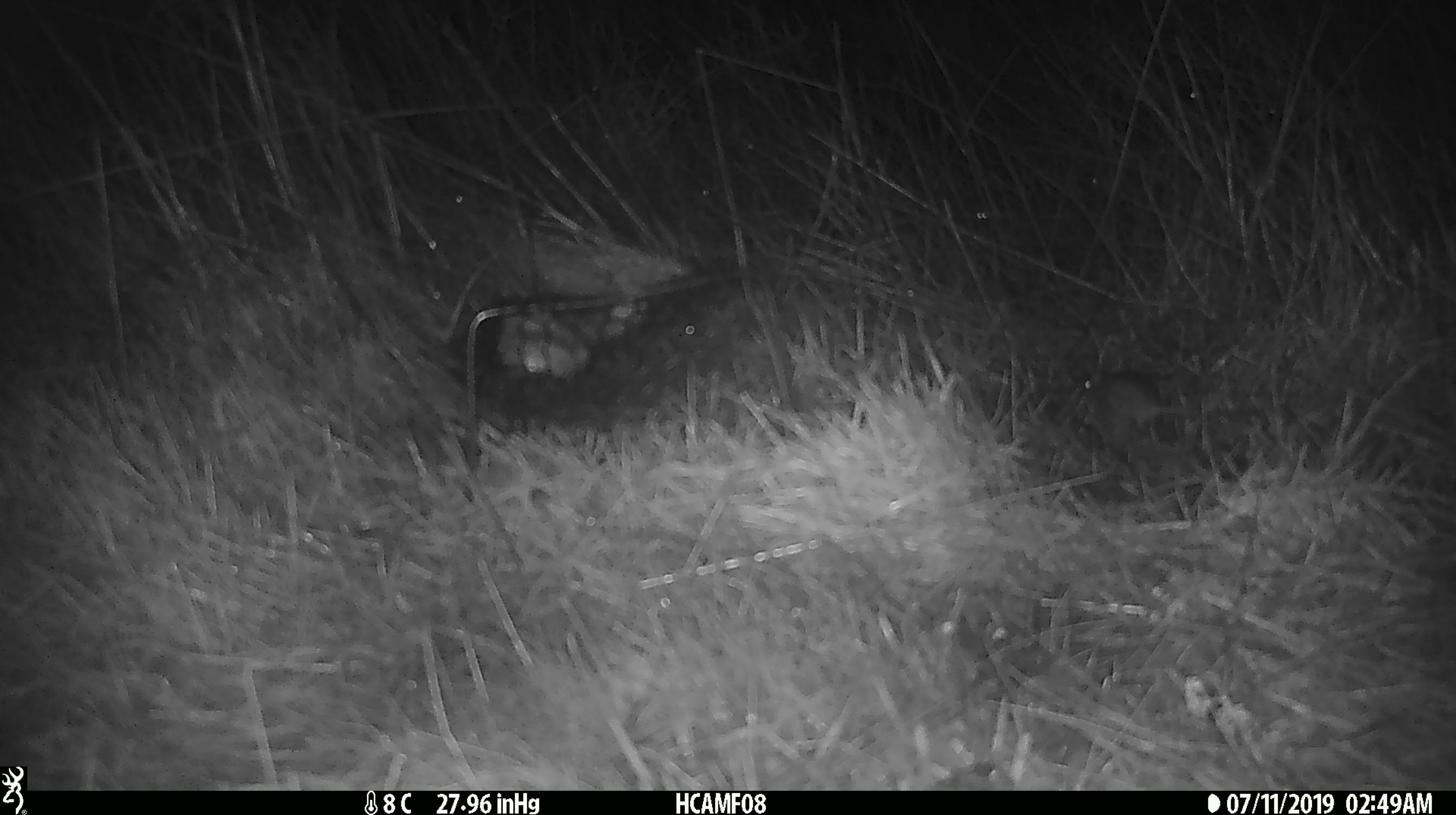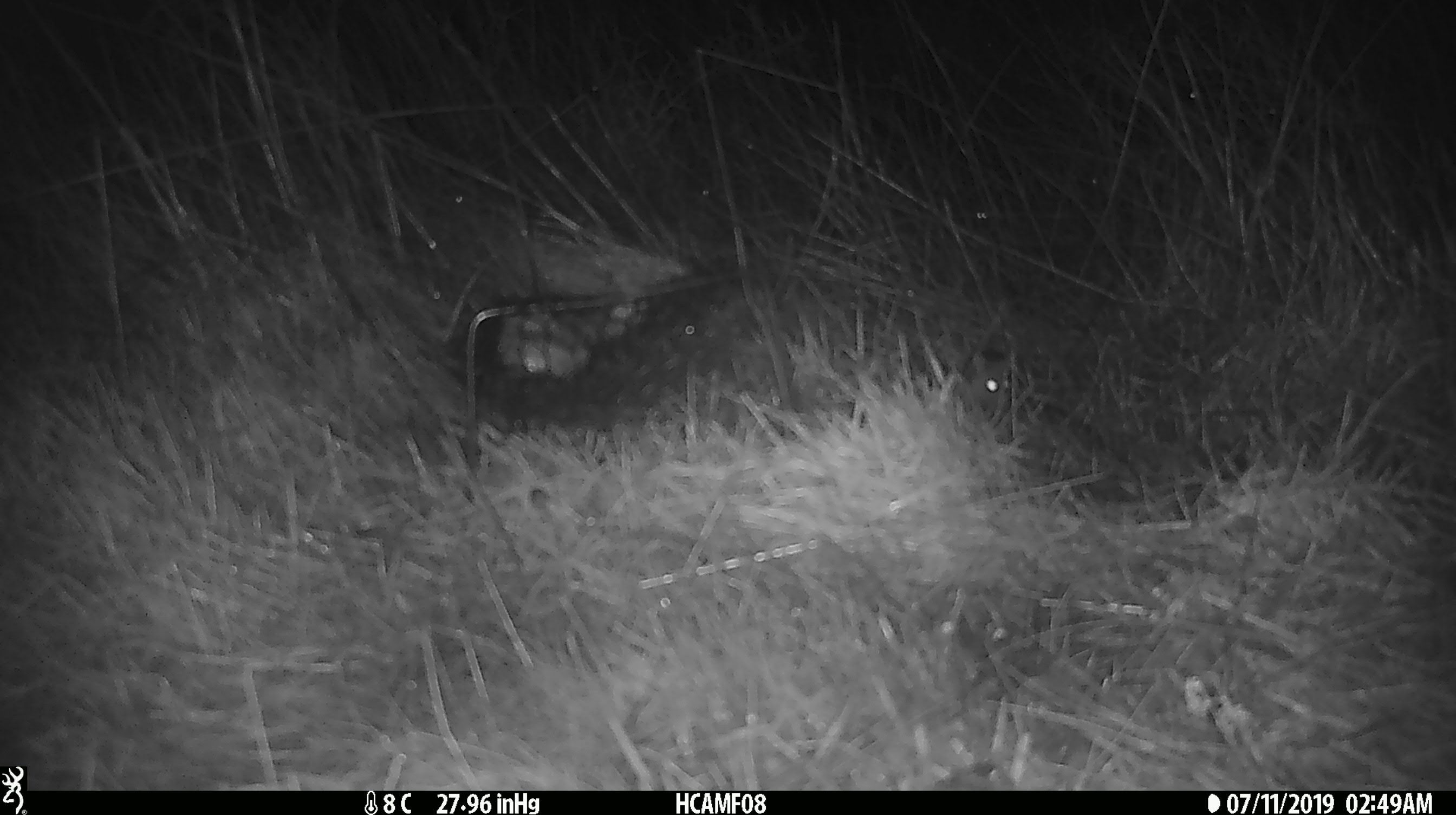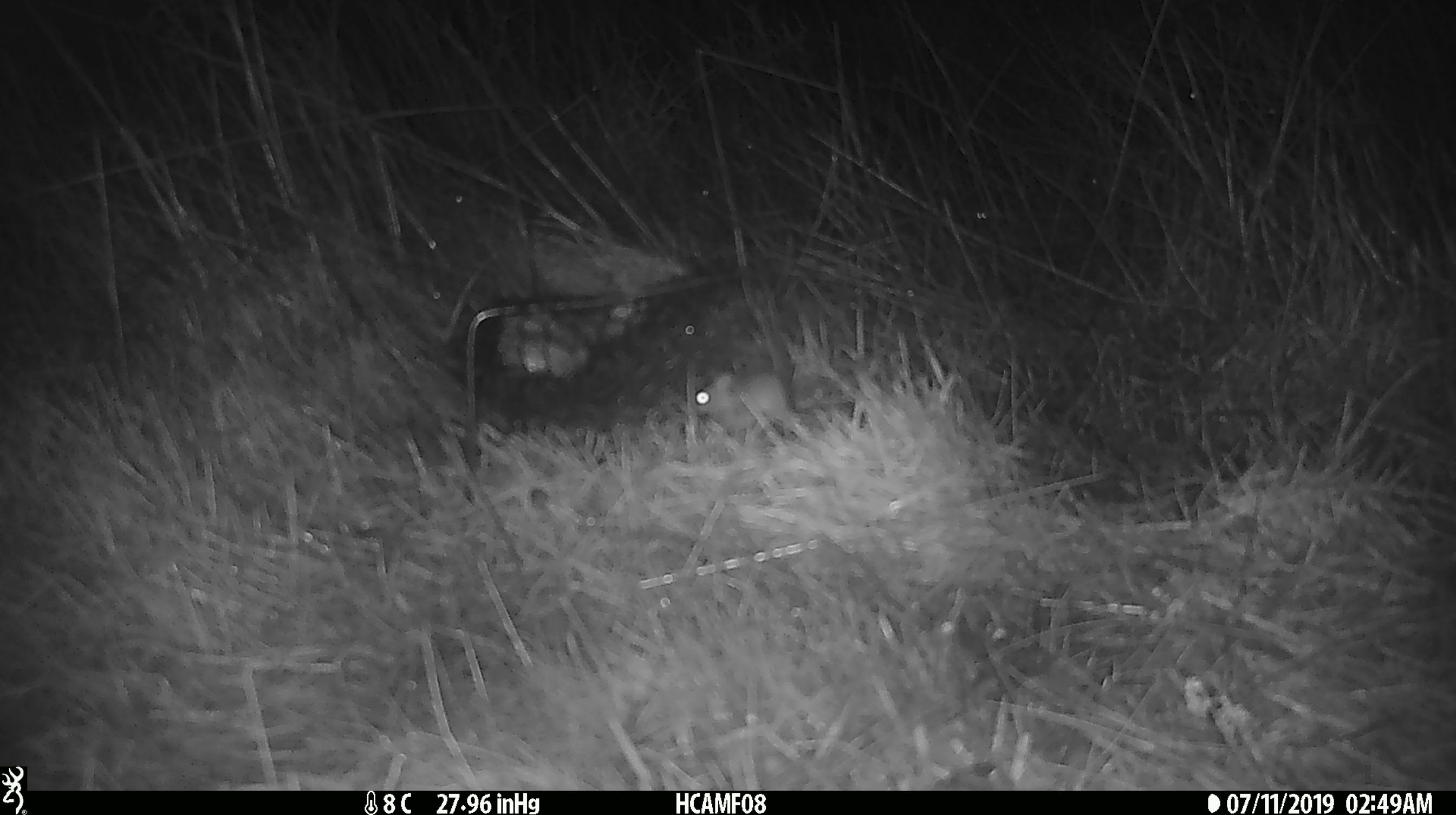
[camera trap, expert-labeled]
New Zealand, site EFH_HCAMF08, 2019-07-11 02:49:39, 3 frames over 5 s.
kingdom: Animalia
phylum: Chordata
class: Mammalia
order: Rodentia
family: Muridae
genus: Mus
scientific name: Mus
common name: mouse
Mouse (Mus).